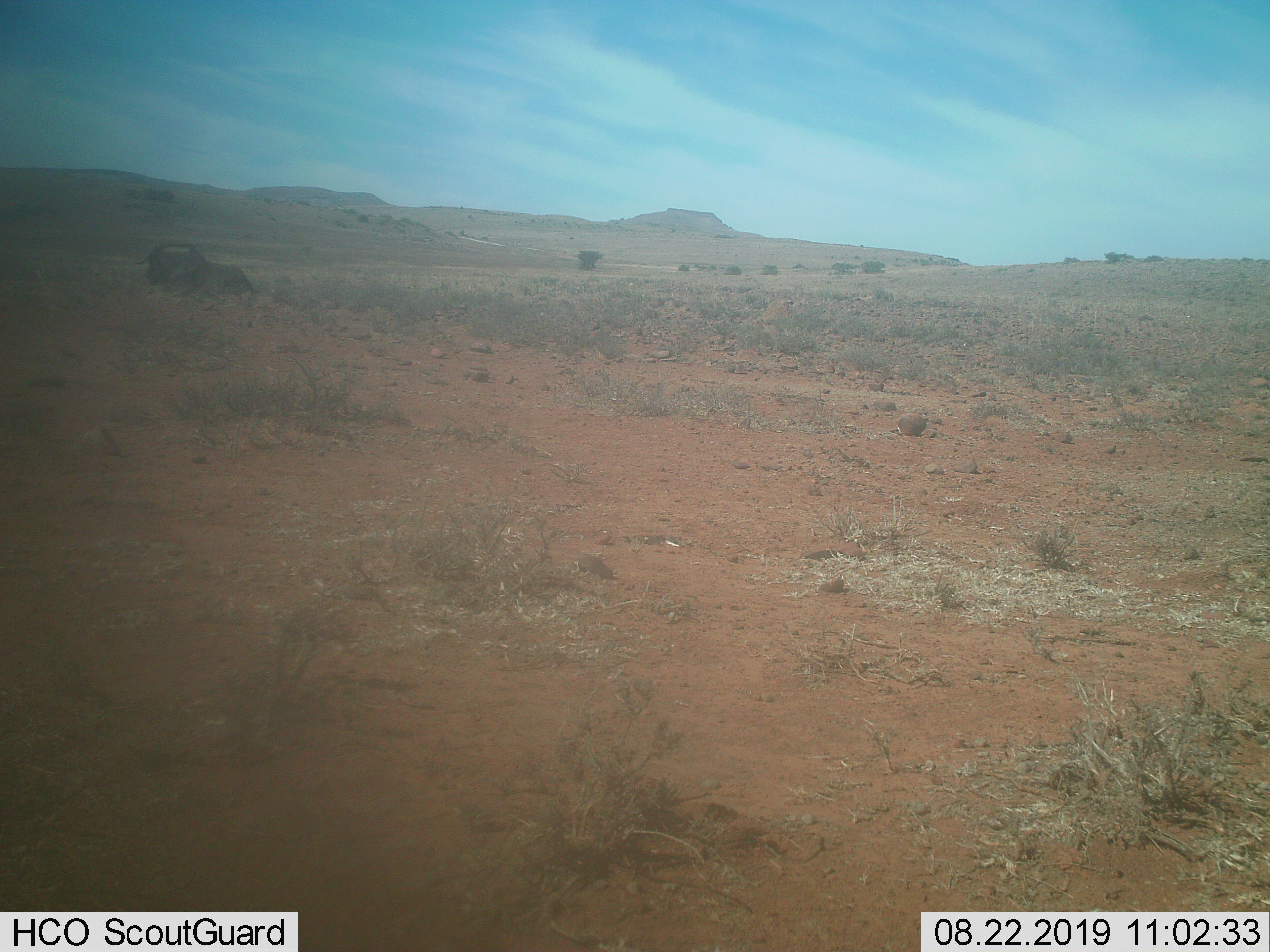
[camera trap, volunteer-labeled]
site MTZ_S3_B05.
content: unidentified animal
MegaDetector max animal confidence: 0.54